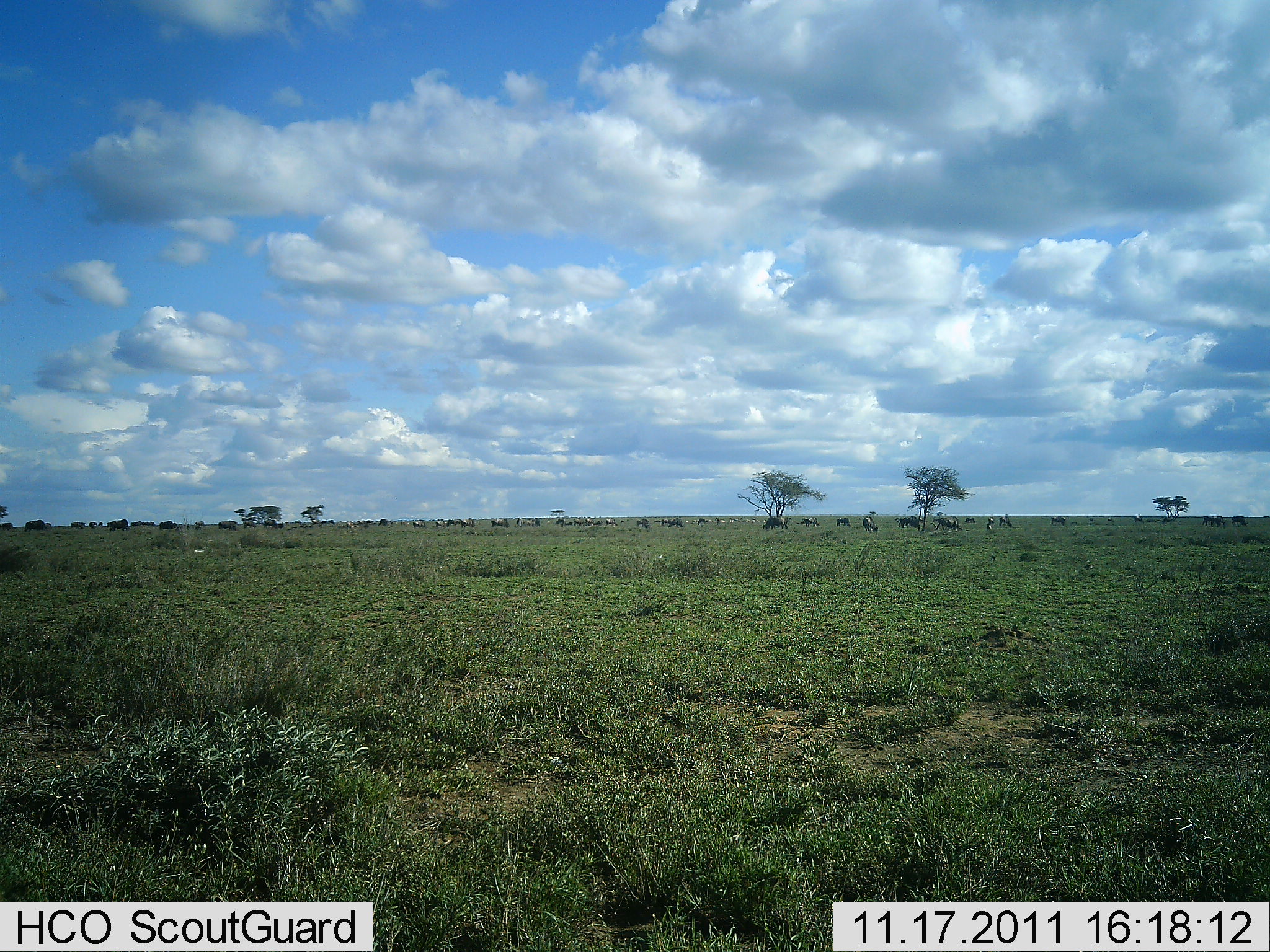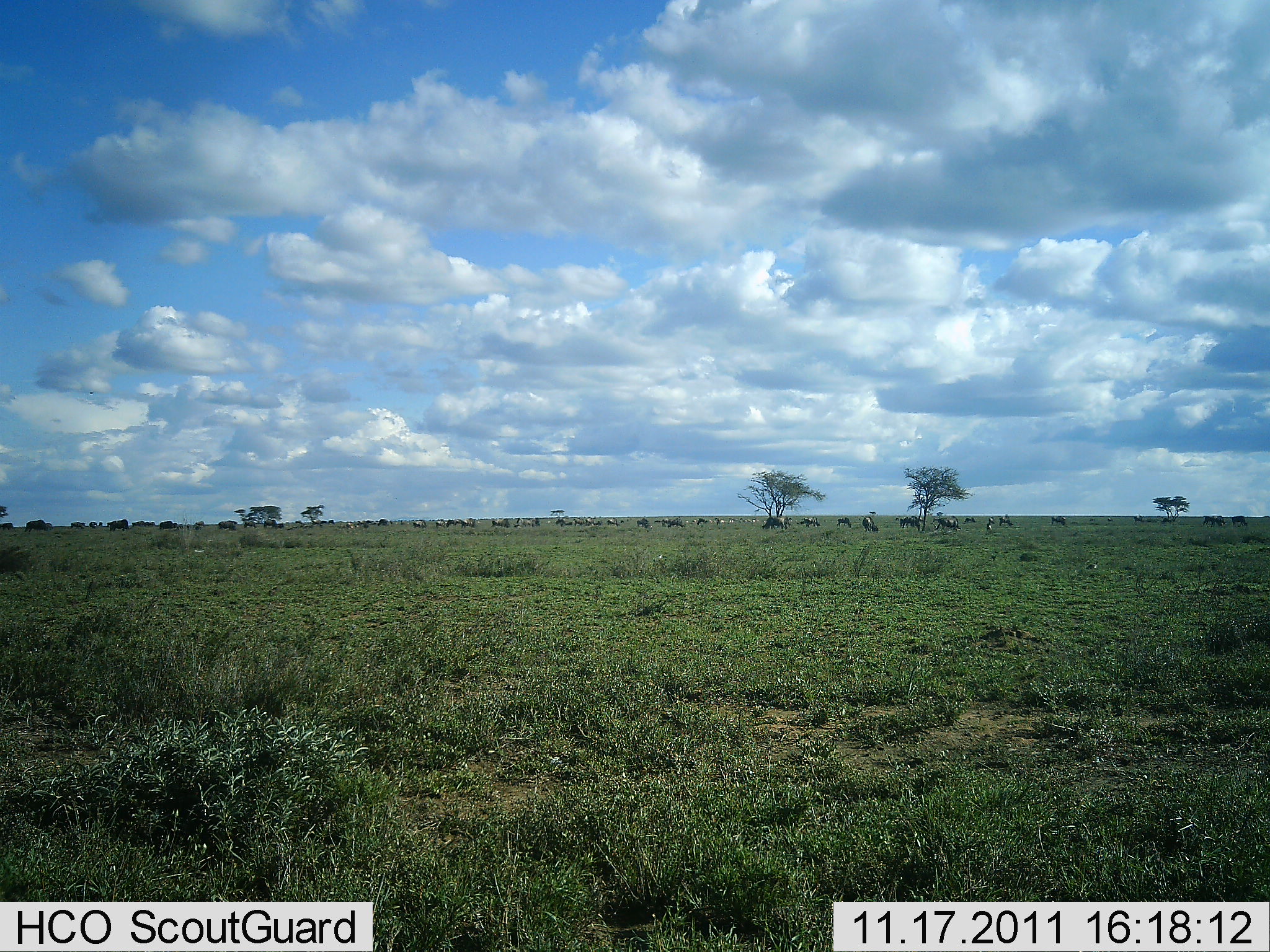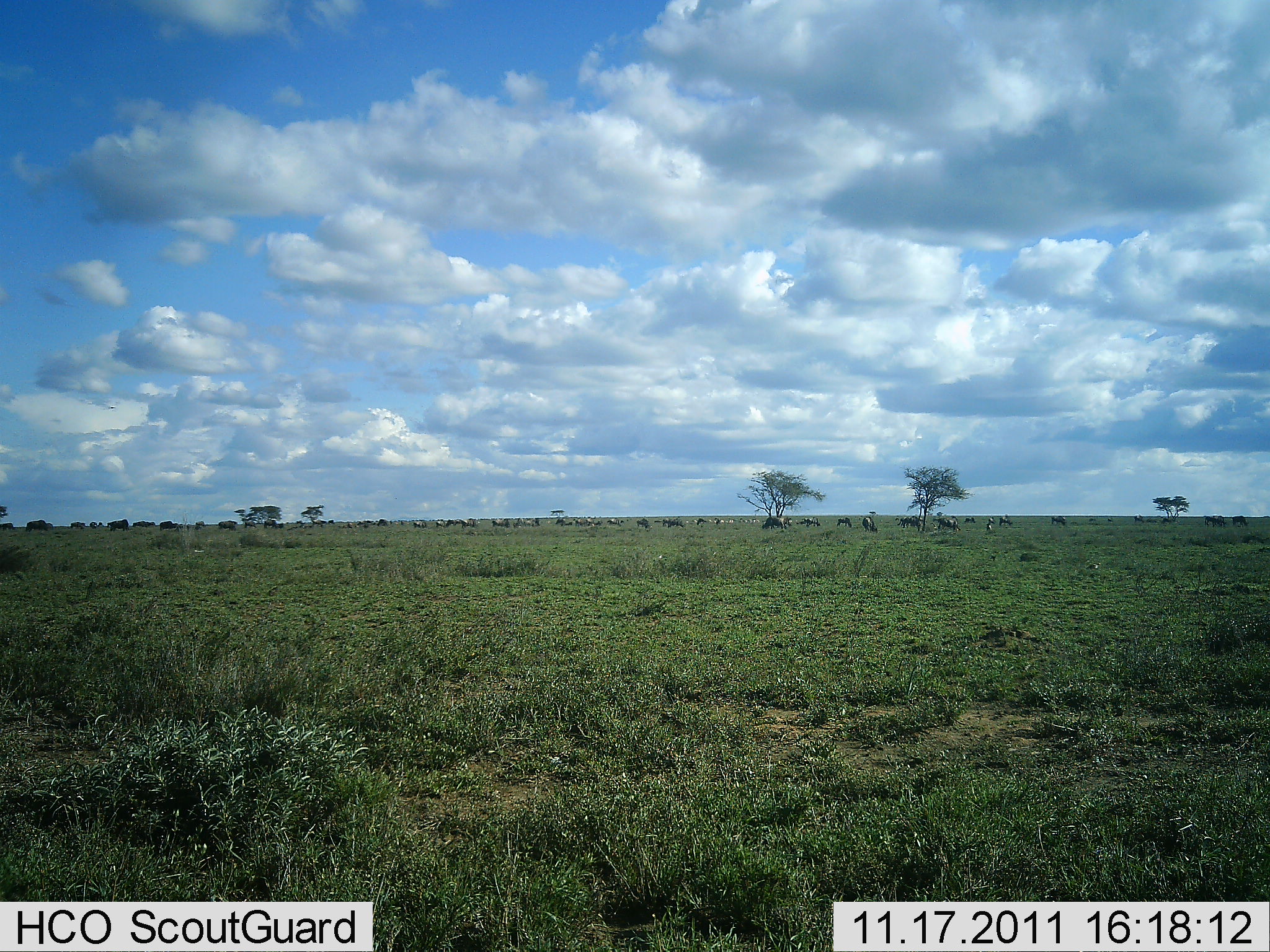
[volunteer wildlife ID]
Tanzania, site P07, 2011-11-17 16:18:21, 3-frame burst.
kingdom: Animalia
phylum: Chordata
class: Mammalia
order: Artiodactyla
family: Bovidae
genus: Connochaetes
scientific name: Connochaetes taurinus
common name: blue wildebeest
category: wildebeest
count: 11-50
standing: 67%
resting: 0%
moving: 33%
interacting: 0%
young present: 0%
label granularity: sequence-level